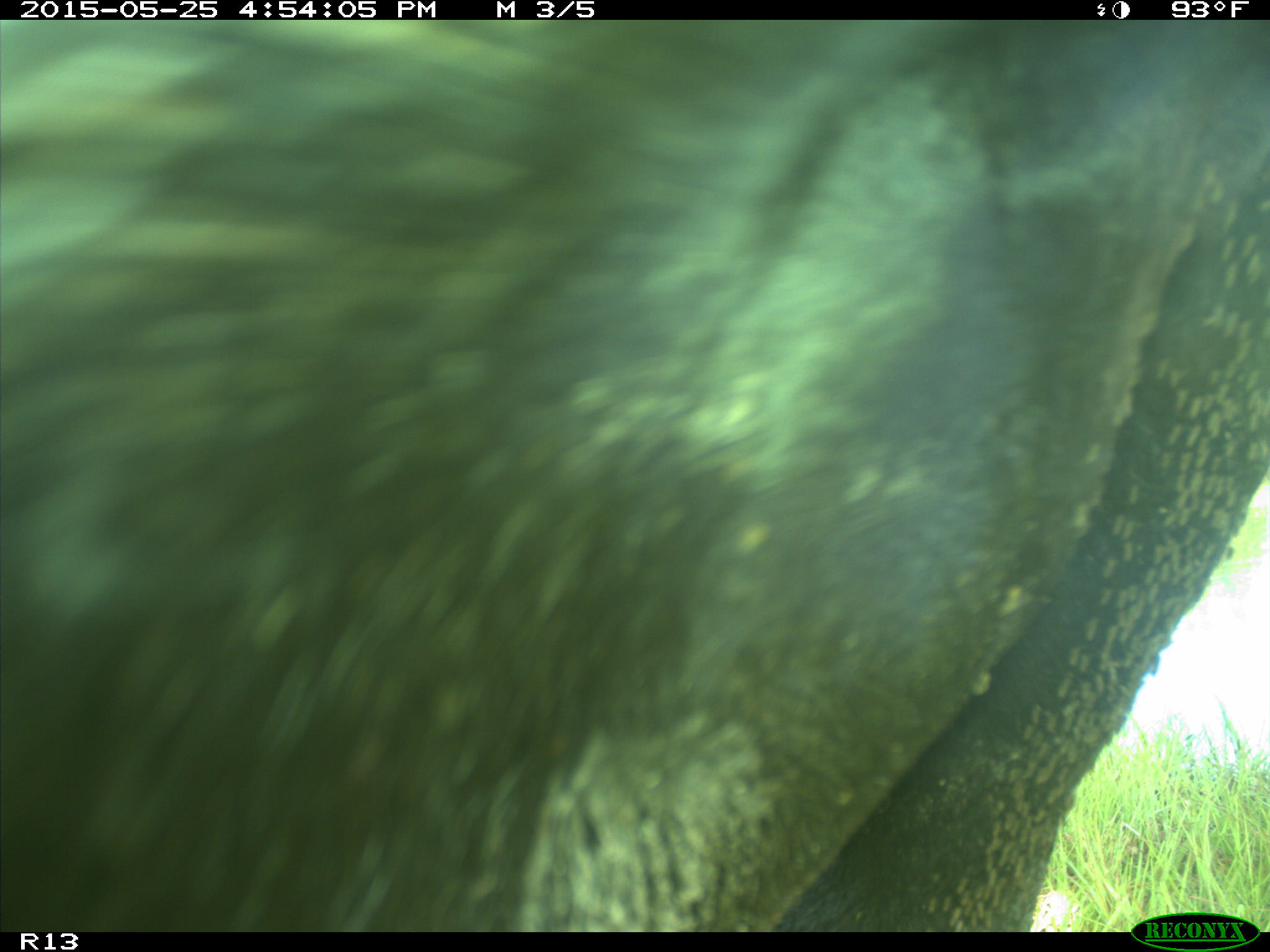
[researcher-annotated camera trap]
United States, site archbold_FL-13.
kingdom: Animalia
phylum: Chordata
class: Mammalia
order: Artiodactyla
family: Bovidae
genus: Bos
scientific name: Bos taurus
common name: domestic cow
Bos taurus (domestic cow).